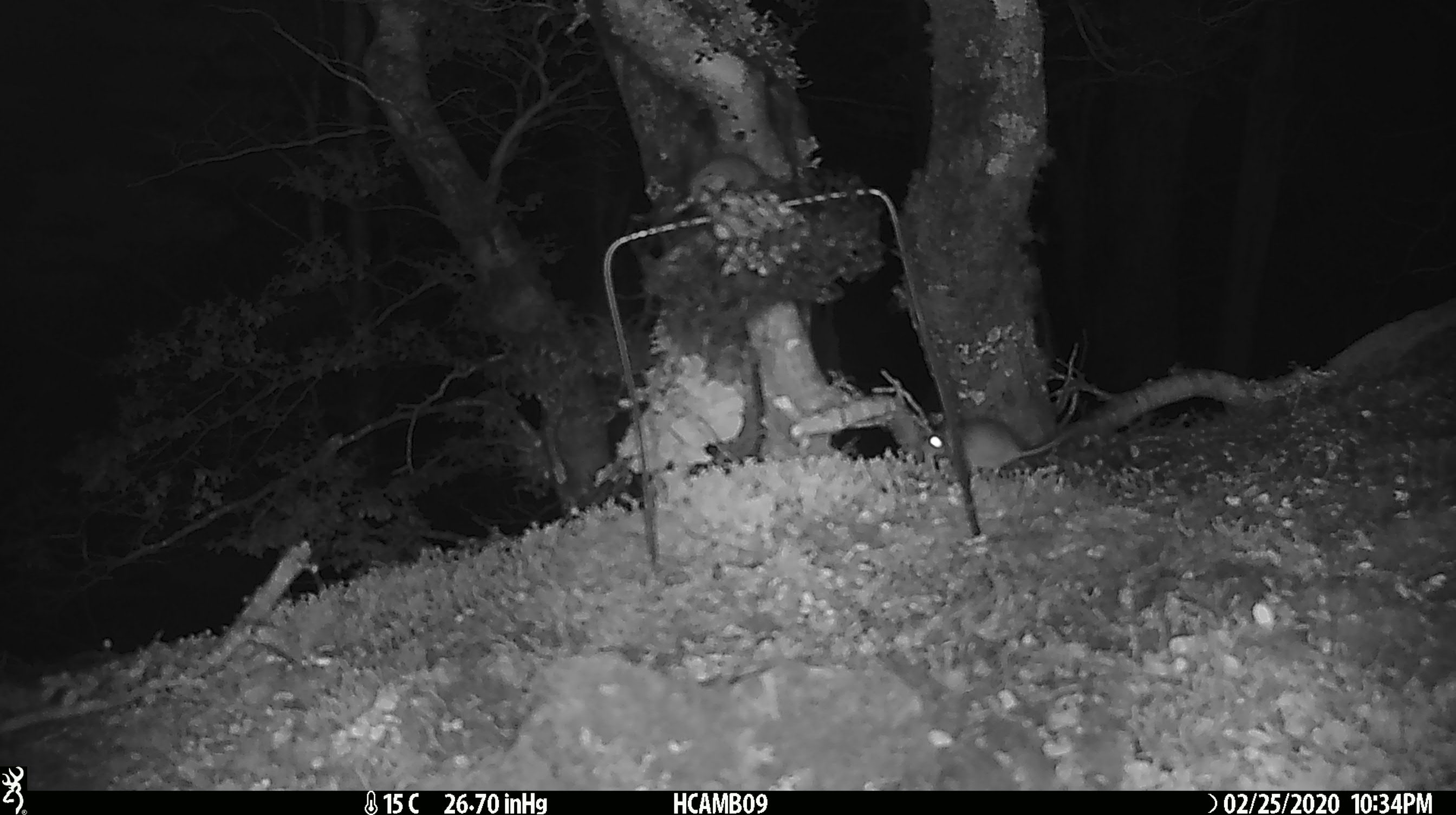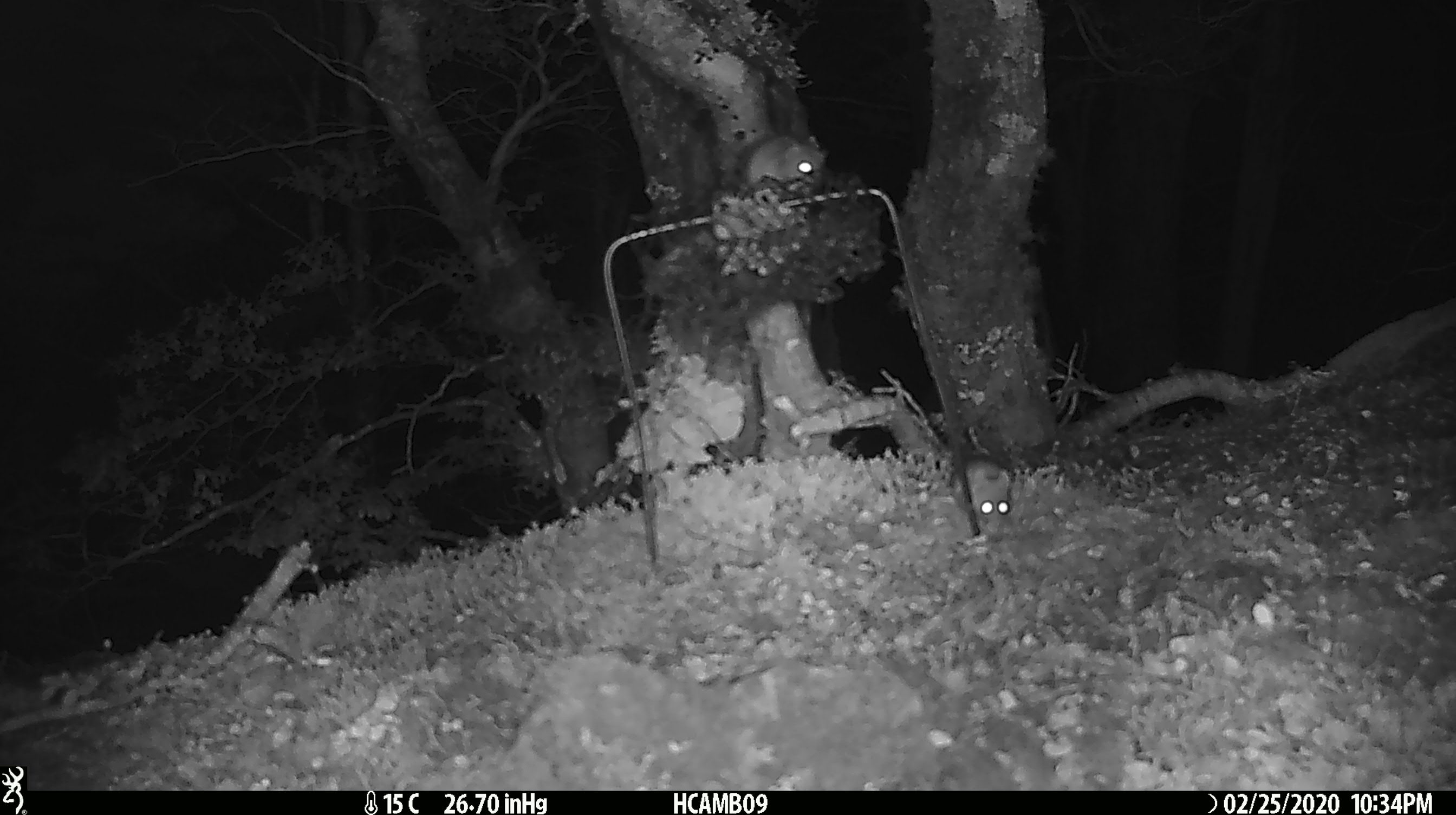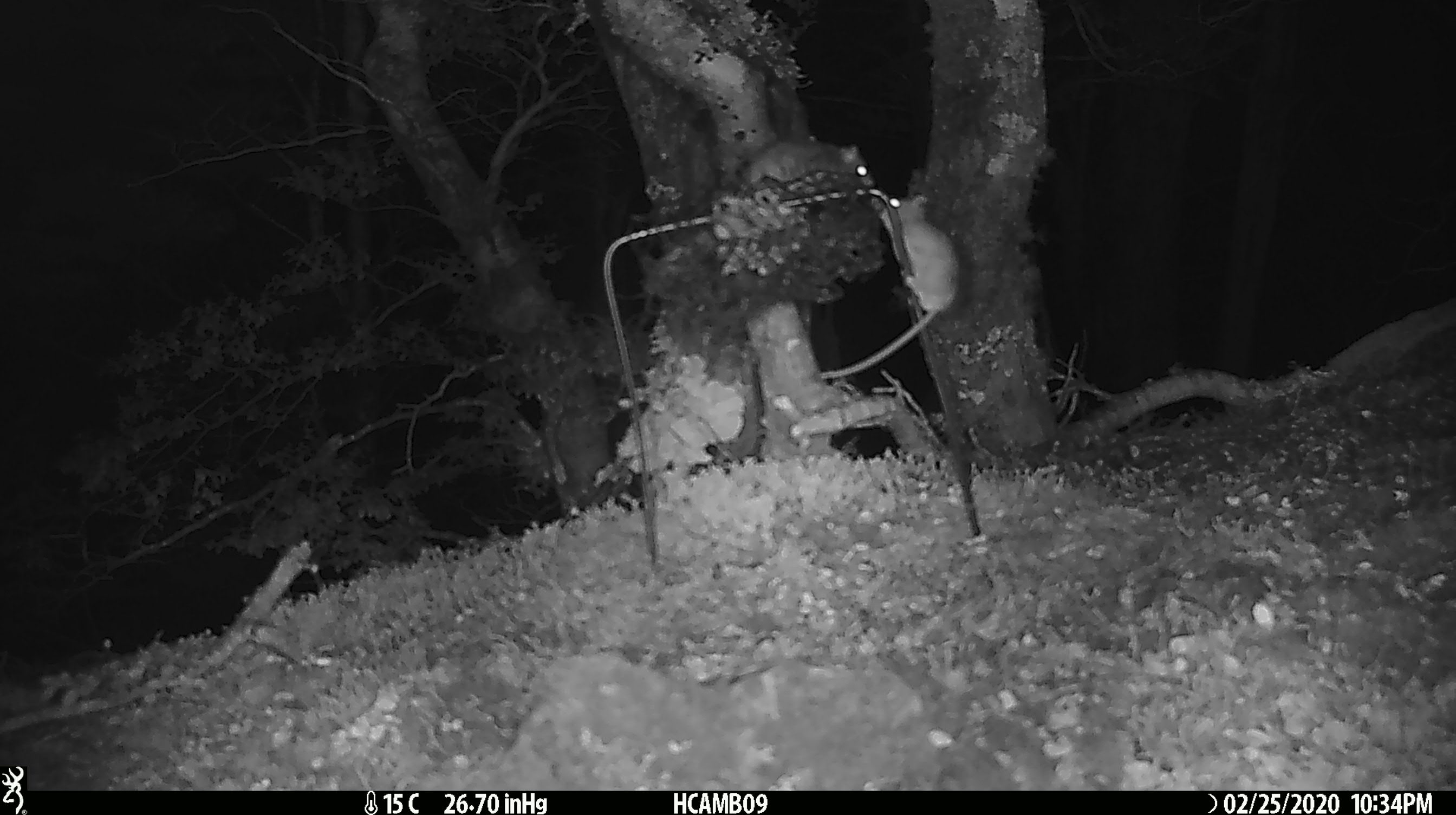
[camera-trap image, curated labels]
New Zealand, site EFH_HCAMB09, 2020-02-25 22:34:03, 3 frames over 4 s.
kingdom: Animalia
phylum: Chordata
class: Mammalia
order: Rodentia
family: Muridae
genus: Mus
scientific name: Mus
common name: mouse